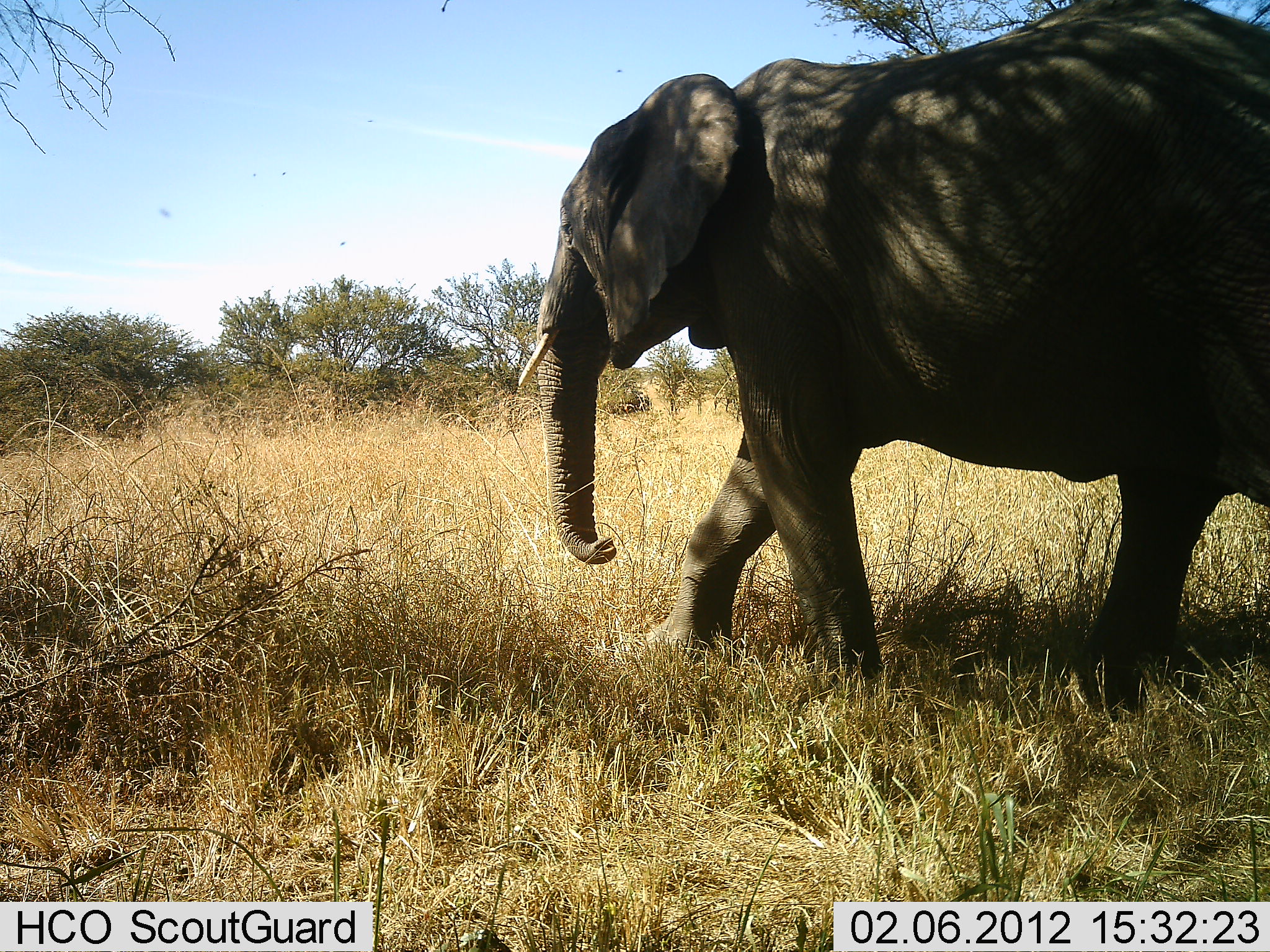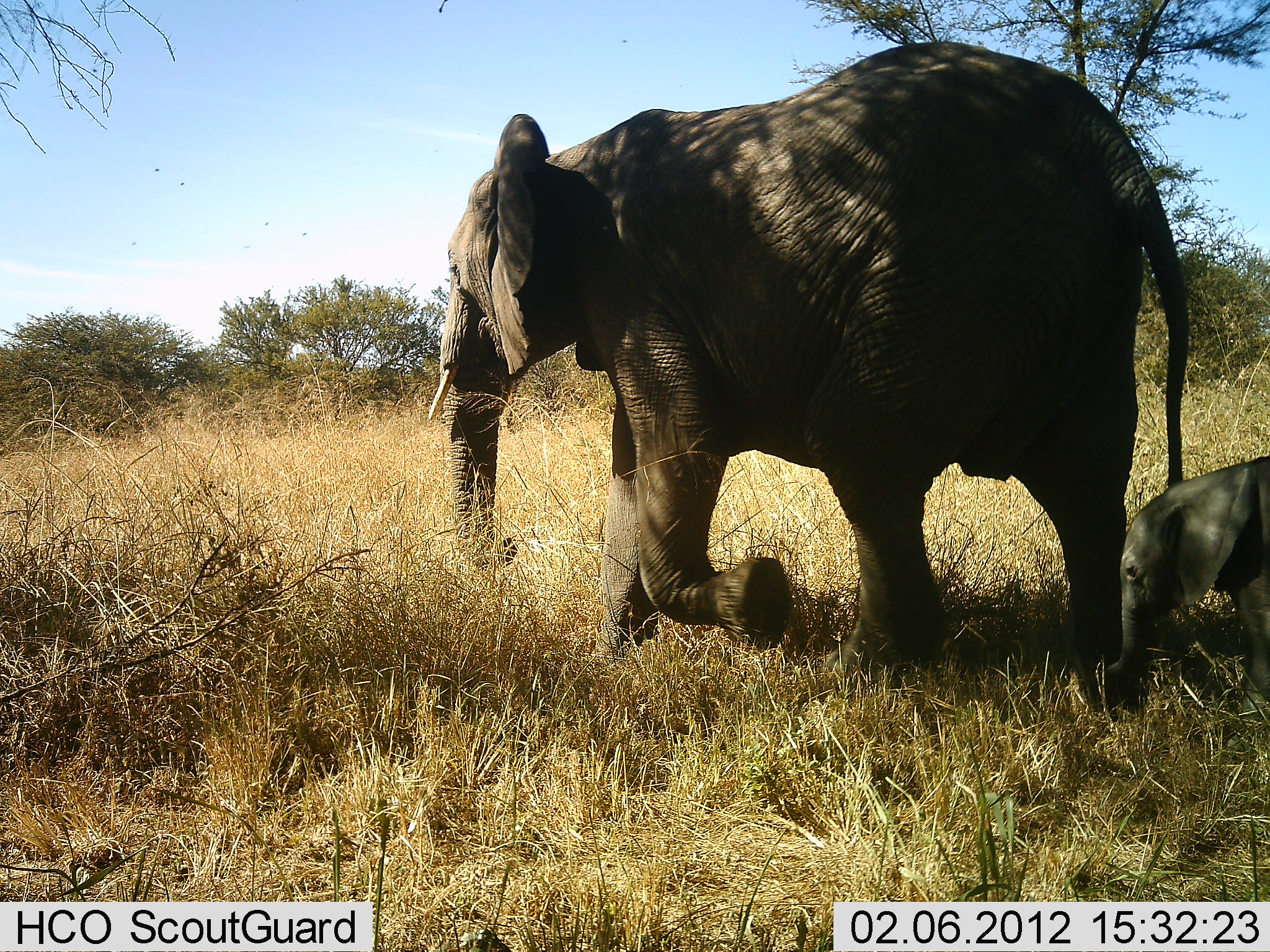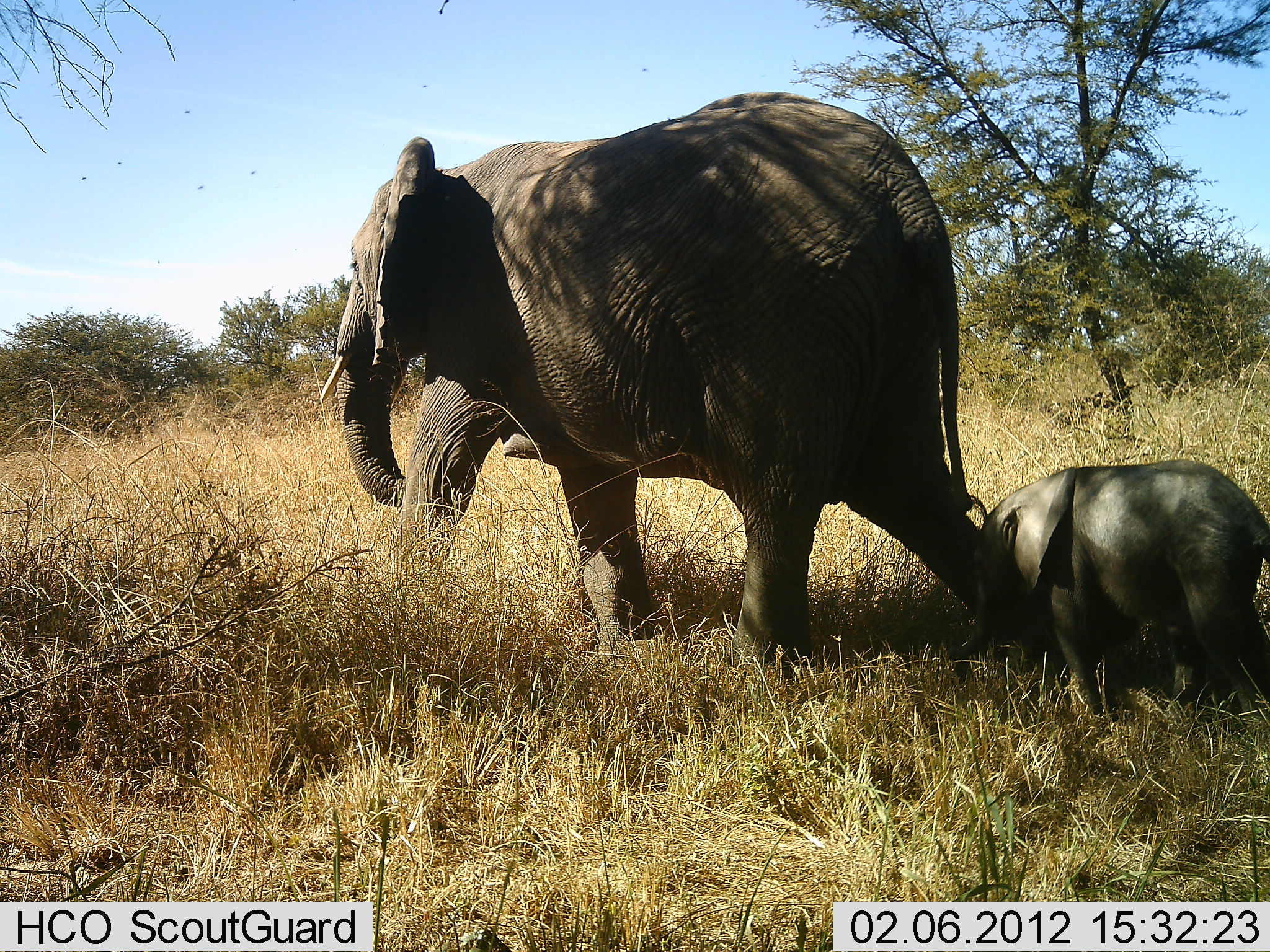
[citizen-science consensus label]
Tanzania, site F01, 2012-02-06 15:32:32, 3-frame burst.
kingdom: Animalia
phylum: Chordata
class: Mammalia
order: Proboscidea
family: Elephantidae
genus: Loxodonta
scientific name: Loxodonta africana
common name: african bush elephant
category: elephant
Elephant (african bush elephant) (Loxodonta africana), count 2. Behavior (volunteer vote fractions): standing 0%, resting 0%, moving 100%, interacting 0%. Young present (vote fraction): 100%. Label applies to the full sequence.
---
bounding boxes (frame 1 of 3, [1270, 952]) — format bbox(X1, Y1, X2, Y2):
animal: bbox(511, 4, 1270, 708)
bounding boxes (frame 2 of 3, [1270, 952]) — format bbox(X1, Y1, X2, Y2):
animal: bbox(426, 39, 1196, 684); bbox(1096, 458, 1270, 728)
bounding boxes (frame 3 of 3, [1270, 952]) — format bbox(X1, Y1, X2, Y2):
animal: bbox(315, 87, 1017, 670); bbox(976, 459, 1270, 716)